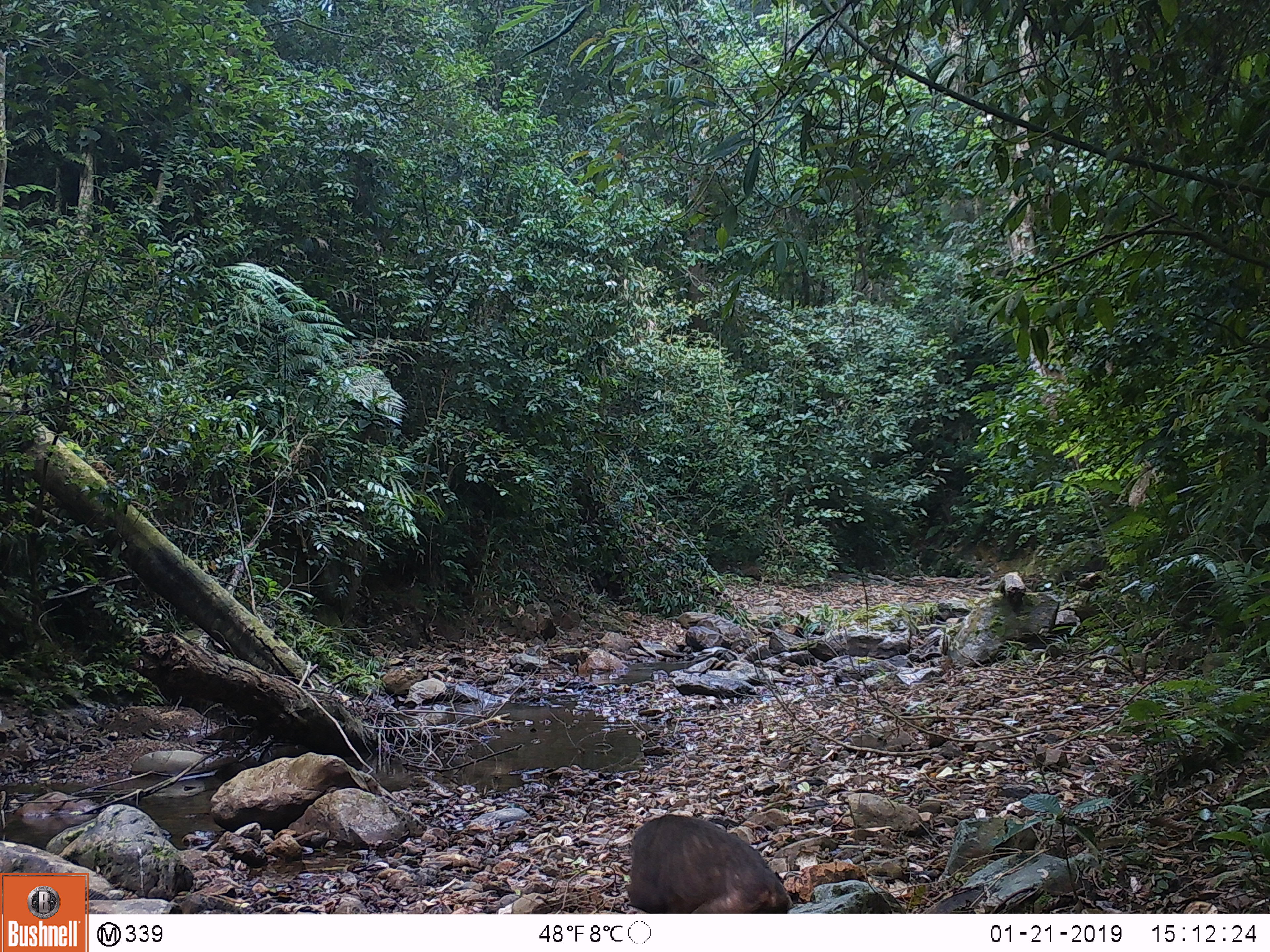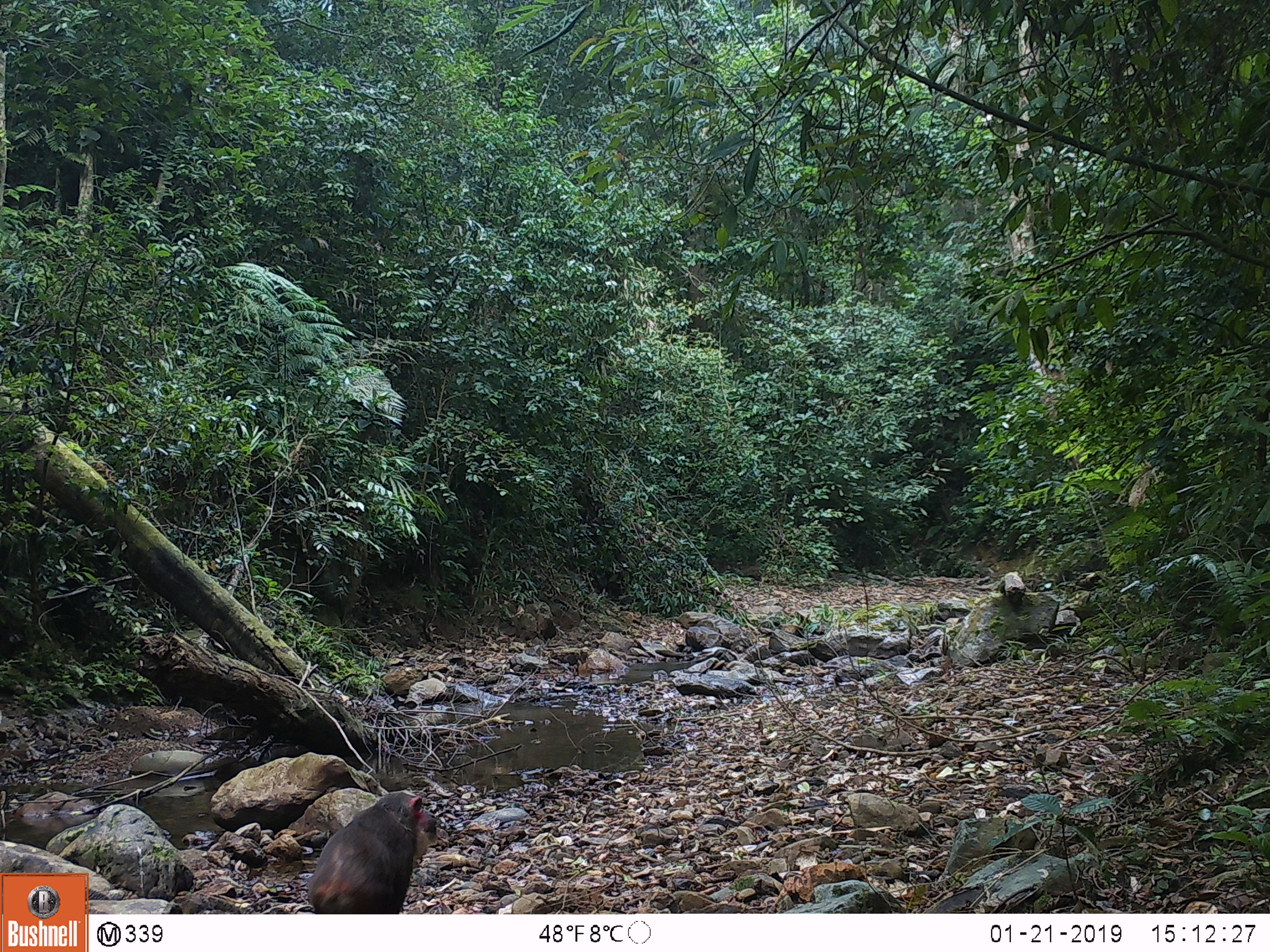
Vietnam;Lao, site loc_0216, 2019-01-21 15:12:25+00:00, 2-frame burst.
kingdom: Animalia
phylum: Chordata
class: Mammalia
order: Primates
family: Cercopithecidae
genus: Macaca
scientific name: Macaca arctoides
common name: stump-tailed macaque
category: stump tailed macaque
Stump tailed macaque (stump-tailed macaque) (Macaca arctoides). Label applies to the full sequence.